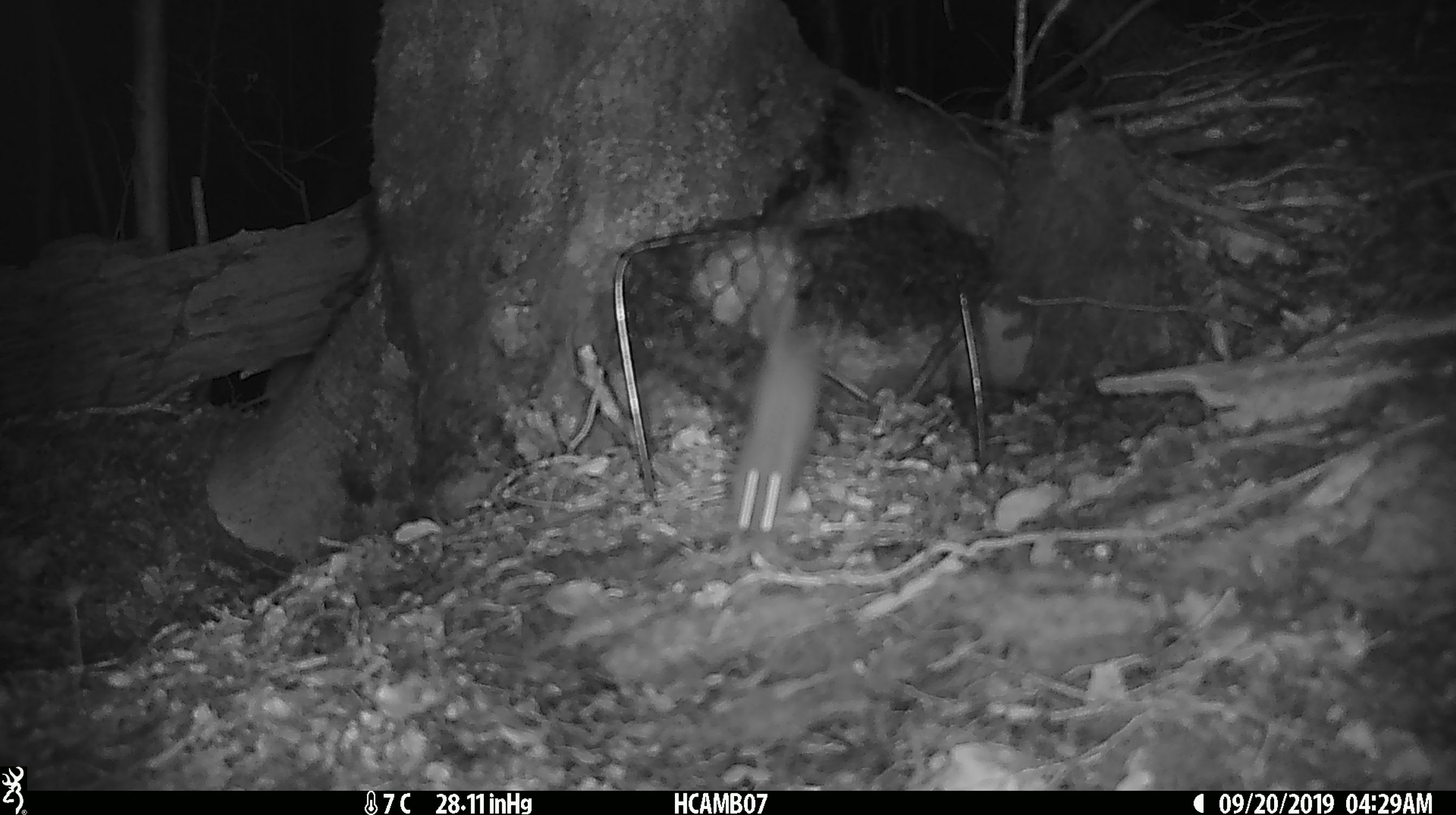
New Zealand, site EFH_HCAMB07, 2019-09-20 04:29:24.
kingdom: Animalia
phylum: Chordata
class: Mammalia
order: Rodentia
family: Muridae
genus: Mus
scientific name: Mus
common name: mouse